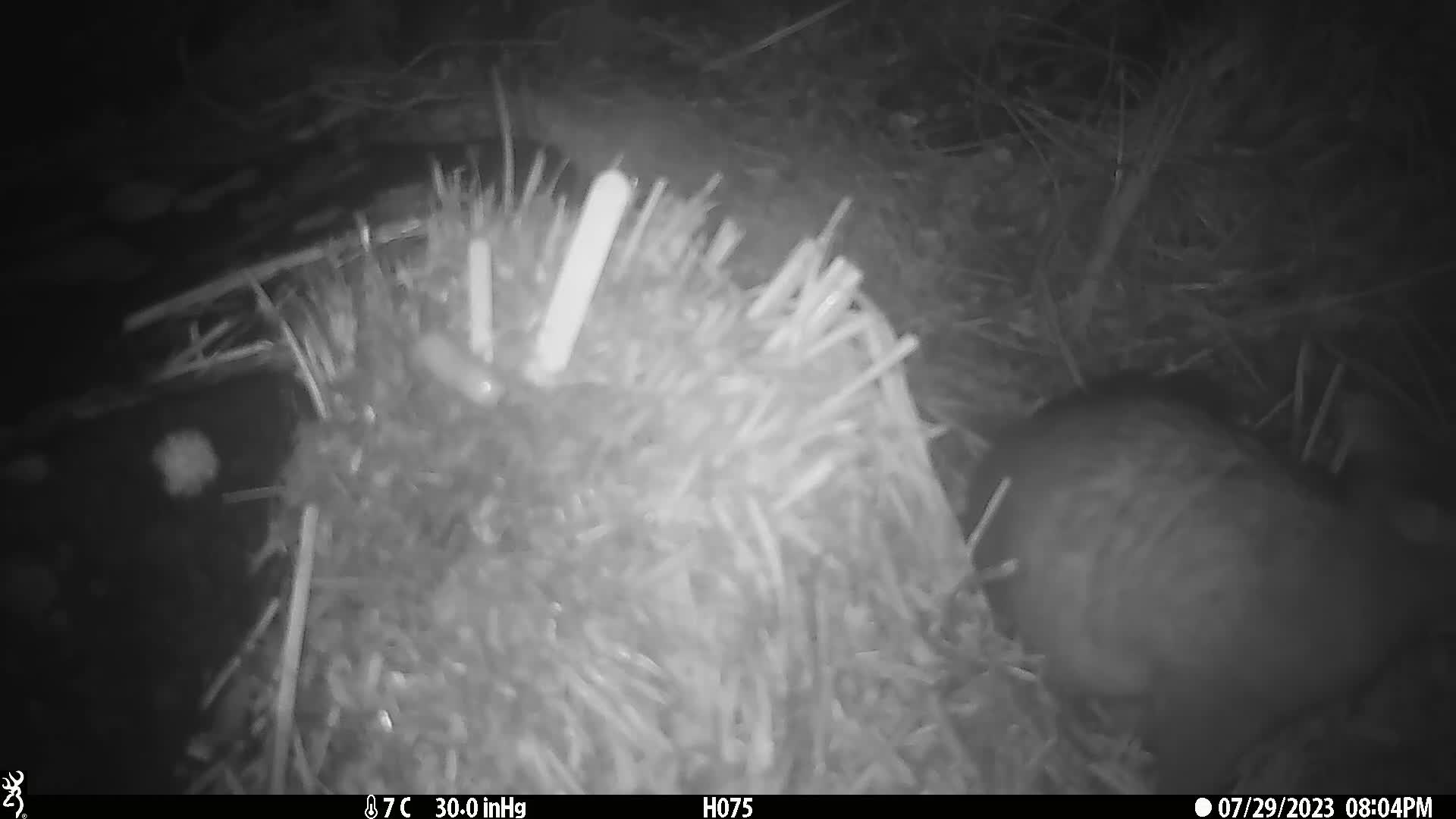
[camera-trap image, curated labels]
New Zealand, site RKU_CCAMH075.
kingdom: Animalia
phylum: Chordata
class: Mammalia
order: Diprotodontia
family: Phalangeridae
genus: Trichosurus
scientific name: Trichosurus vulpecula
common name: common brushtail possum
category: possum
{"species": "possum (common brushtail possum) (Trichosurus vulpecula)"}